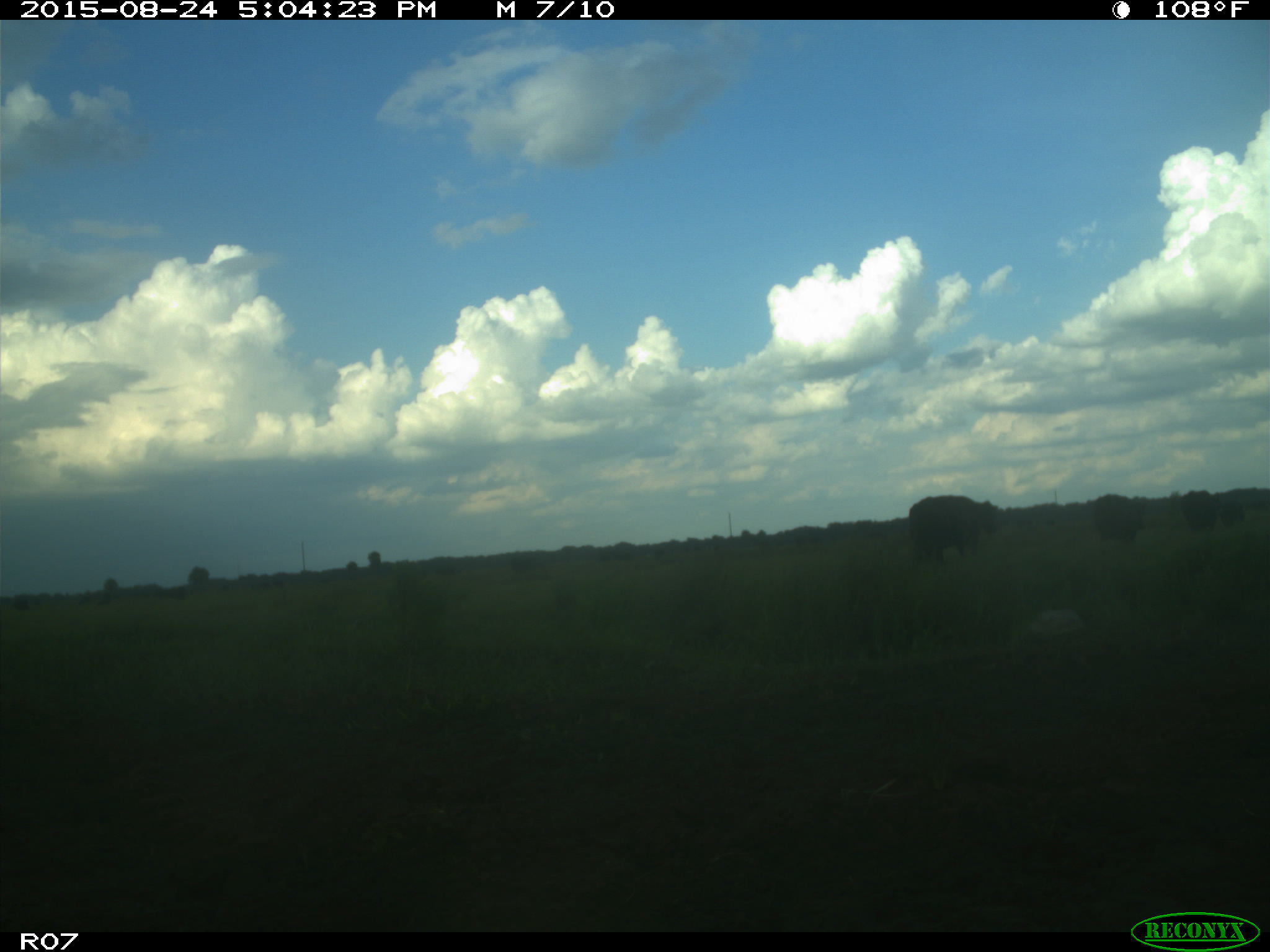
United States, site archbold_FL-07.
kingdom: Animalia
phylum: Chordata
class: Mammalia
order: Artiodactyla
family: Bovidae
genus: Bos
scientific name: Bos taurus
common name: domestic cow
Bos taurus (domestic cow).